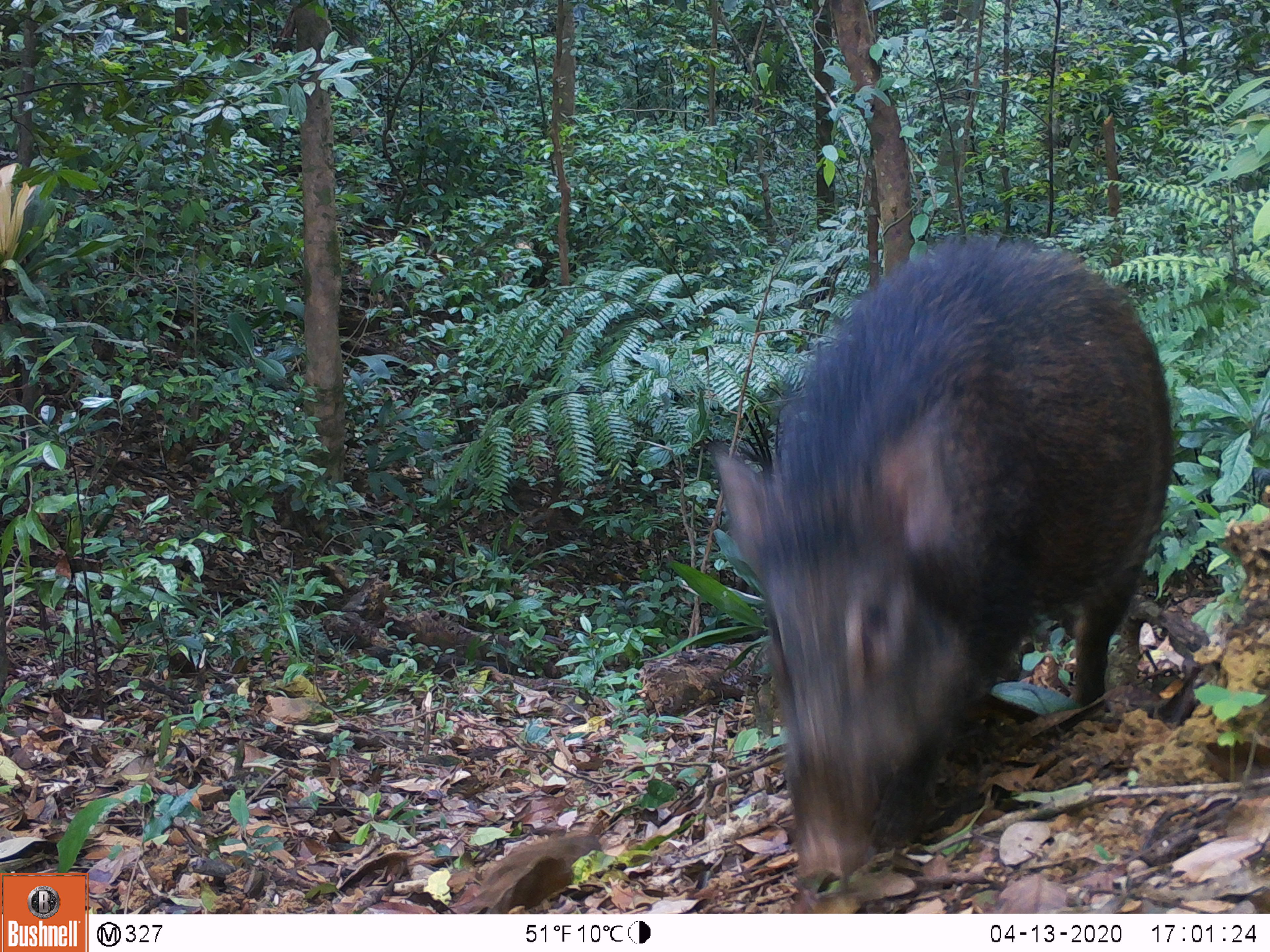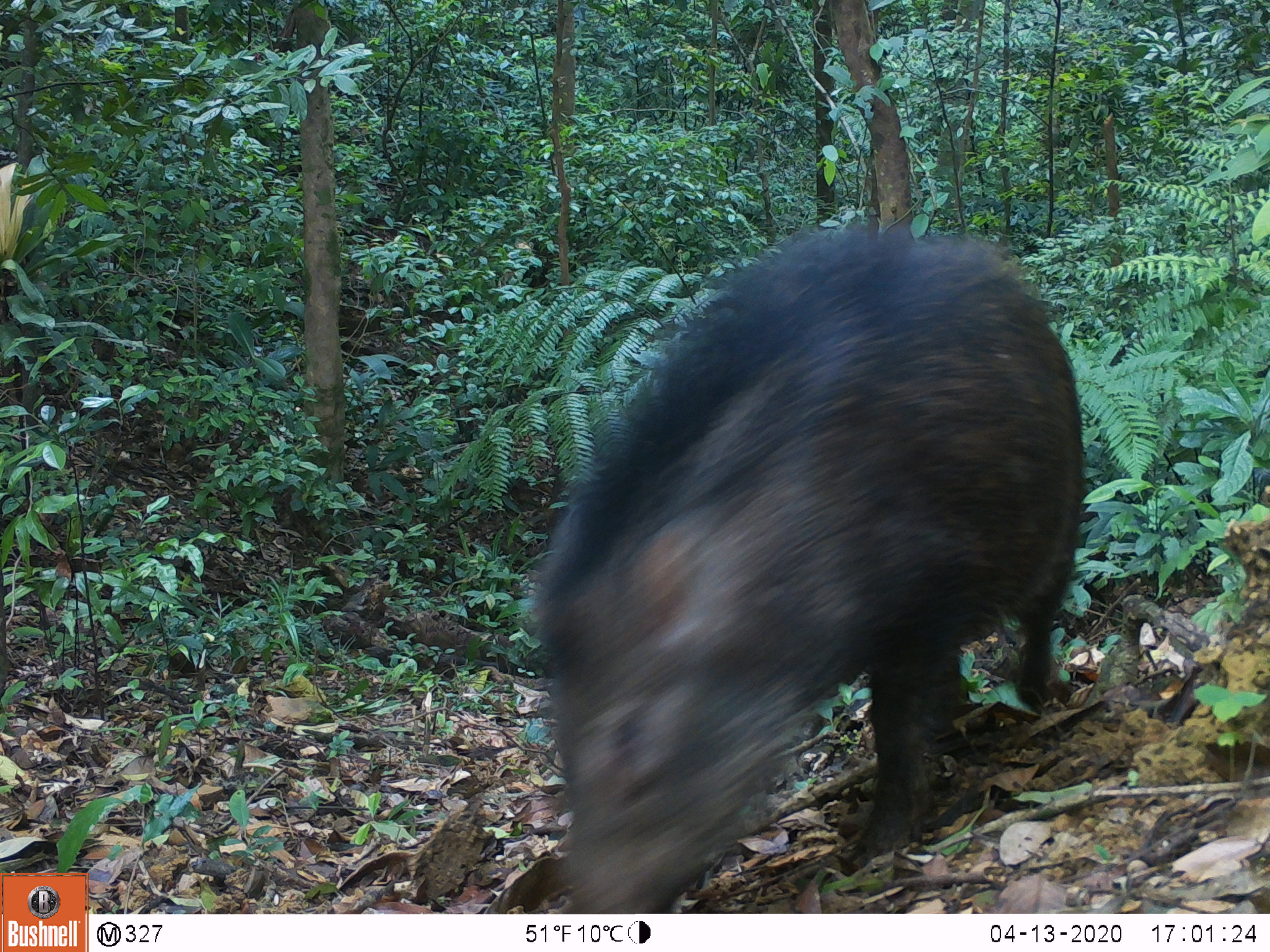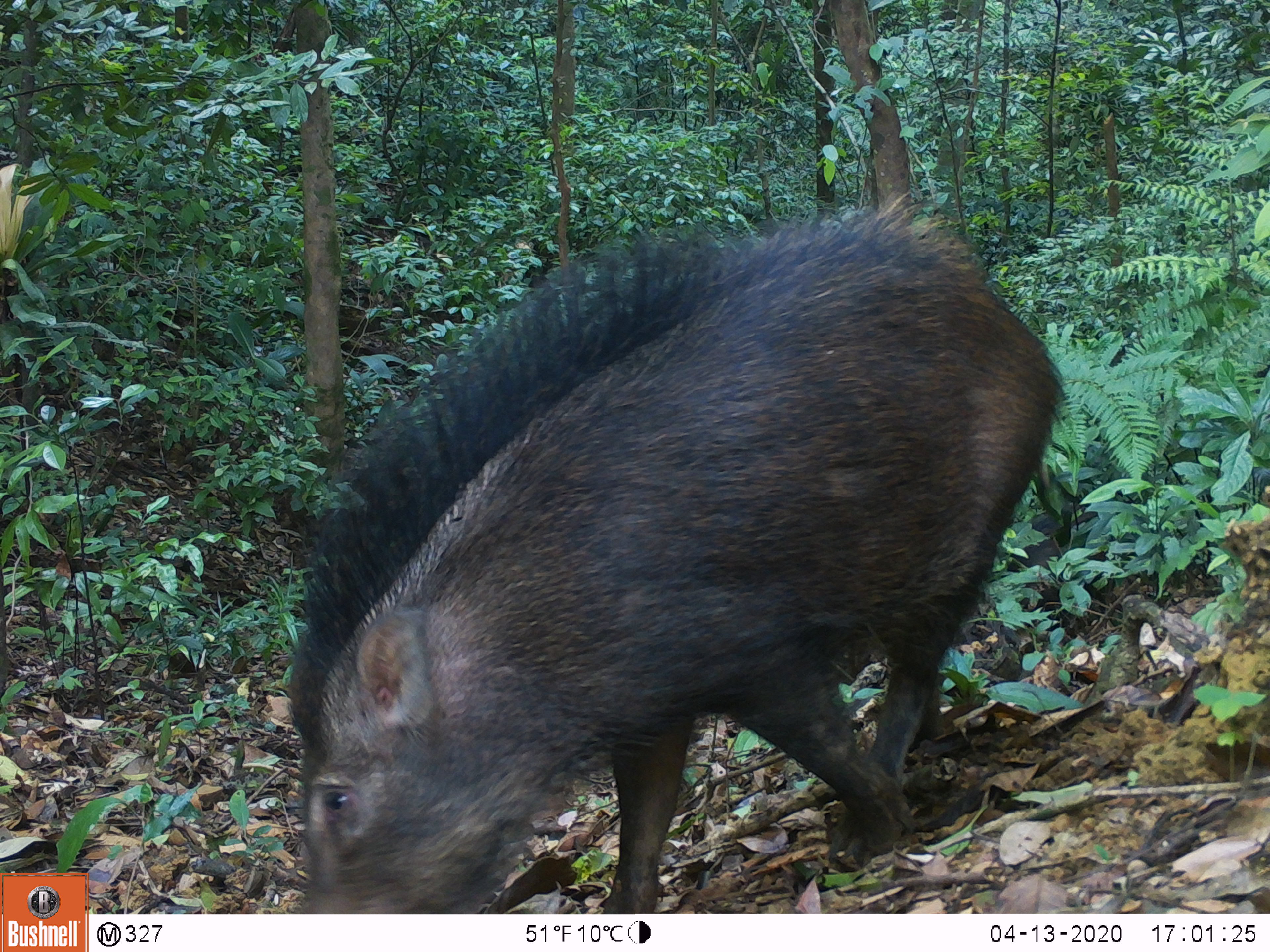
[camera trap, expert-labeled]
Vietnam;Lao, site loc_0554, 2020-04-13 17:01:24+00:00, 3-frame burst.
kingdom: Animalia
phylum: Chordata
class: Mammalia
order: Artiodactyla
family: Suidae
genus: Sus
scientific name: Sus scrofa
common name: eurasian wild pig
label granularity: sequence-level